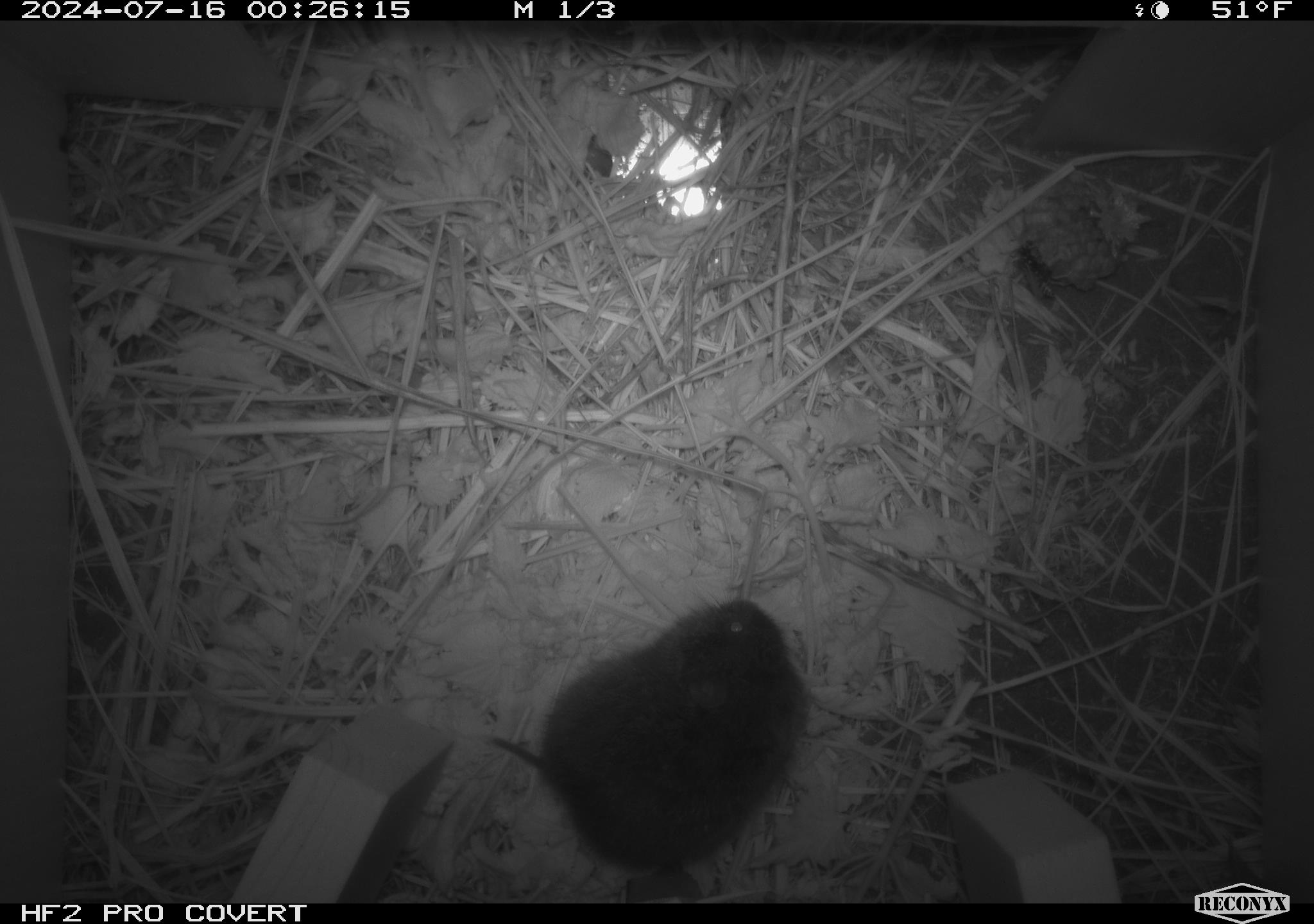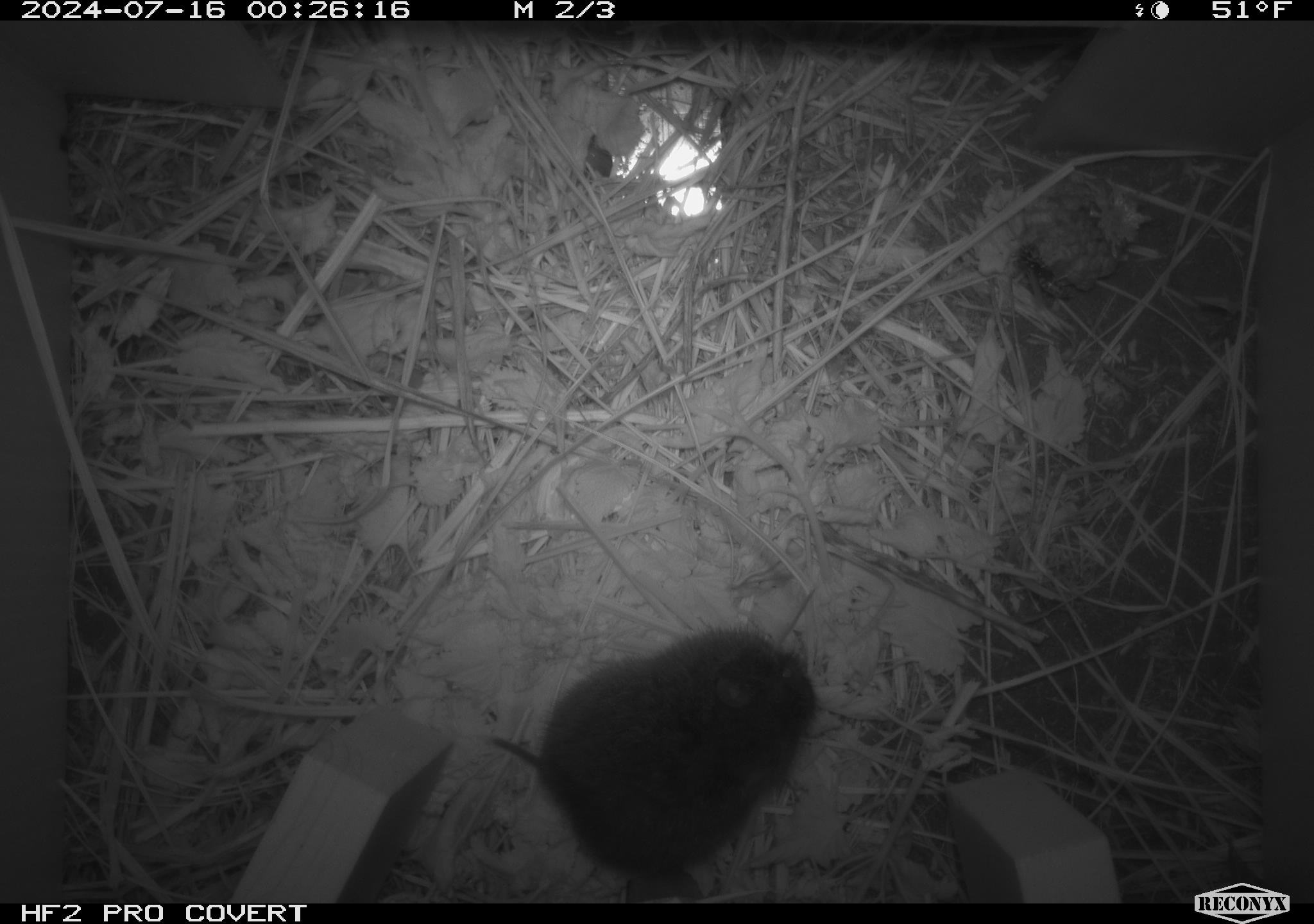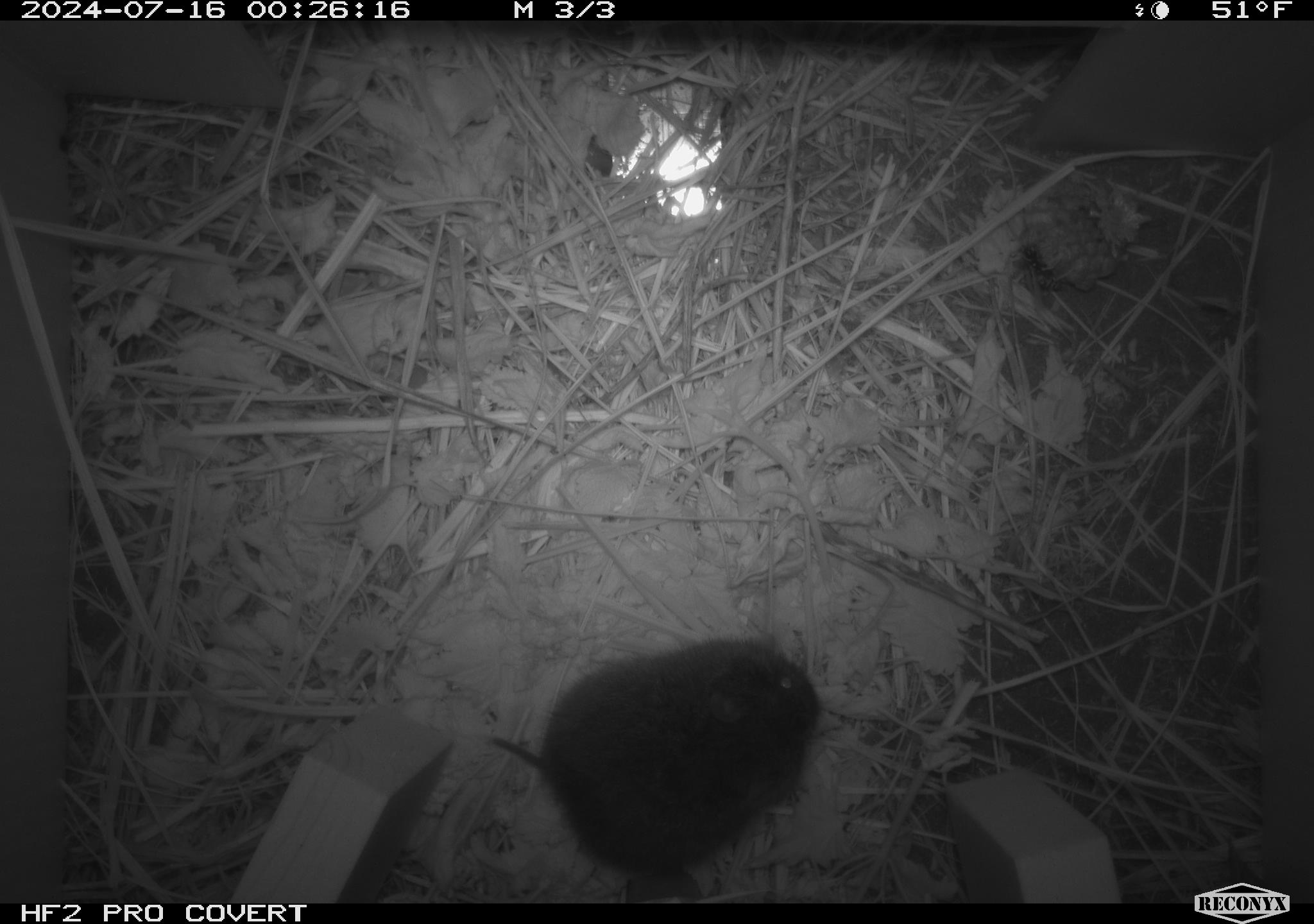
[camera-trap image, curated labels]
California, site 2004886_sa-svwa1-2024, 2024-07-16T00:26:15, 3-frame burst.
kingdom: Animalia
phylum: Arthropoda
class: Insecta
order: Hymenoptera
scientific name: Hymenoptera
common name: ants, bees, wasps, and sawflies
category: hymenoptera order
Hymenoptera order (ants, bees, wasps, and sawflies) (Hymenoptera).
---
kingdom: Animalia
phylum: Chordata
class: Mammalia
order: Rodentia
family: Cricetidae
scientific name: Arvicolinae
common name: voles, lemmings, and muskrats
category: arvicolinae subfamily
Arvicolinae subfamily (voles, lemmings, and muskrats) (Arvicolinae).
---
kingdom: Animalia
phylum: Arthropoda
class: Malacostraca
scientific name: Malacostraca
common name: amphipods, crabs, isopods, krill, lobsters and shrimps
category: malacostracan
Malacostracan (amphipods, crabs, isopods, krill, lobsters and shrimps) (Malacostraca).